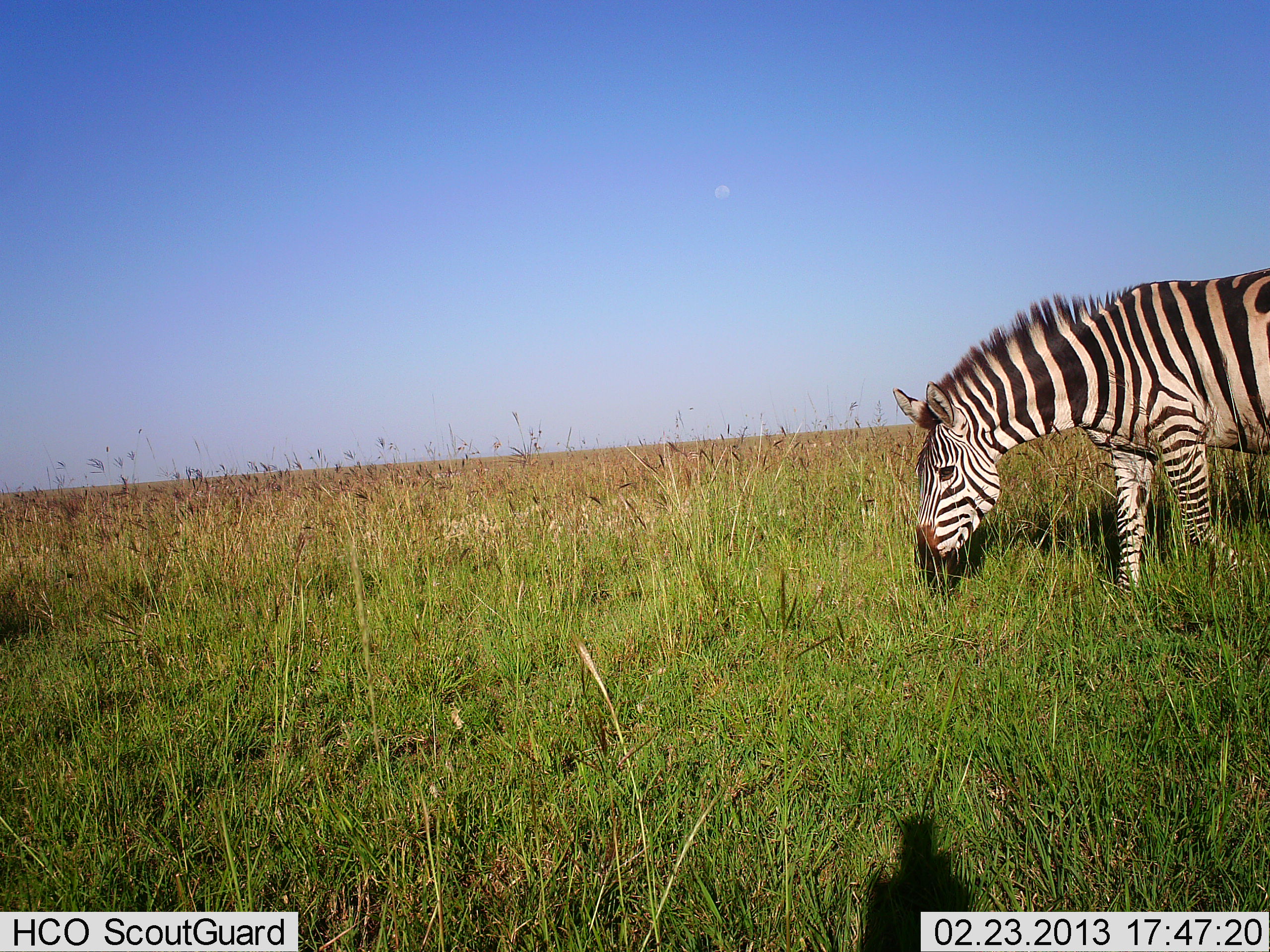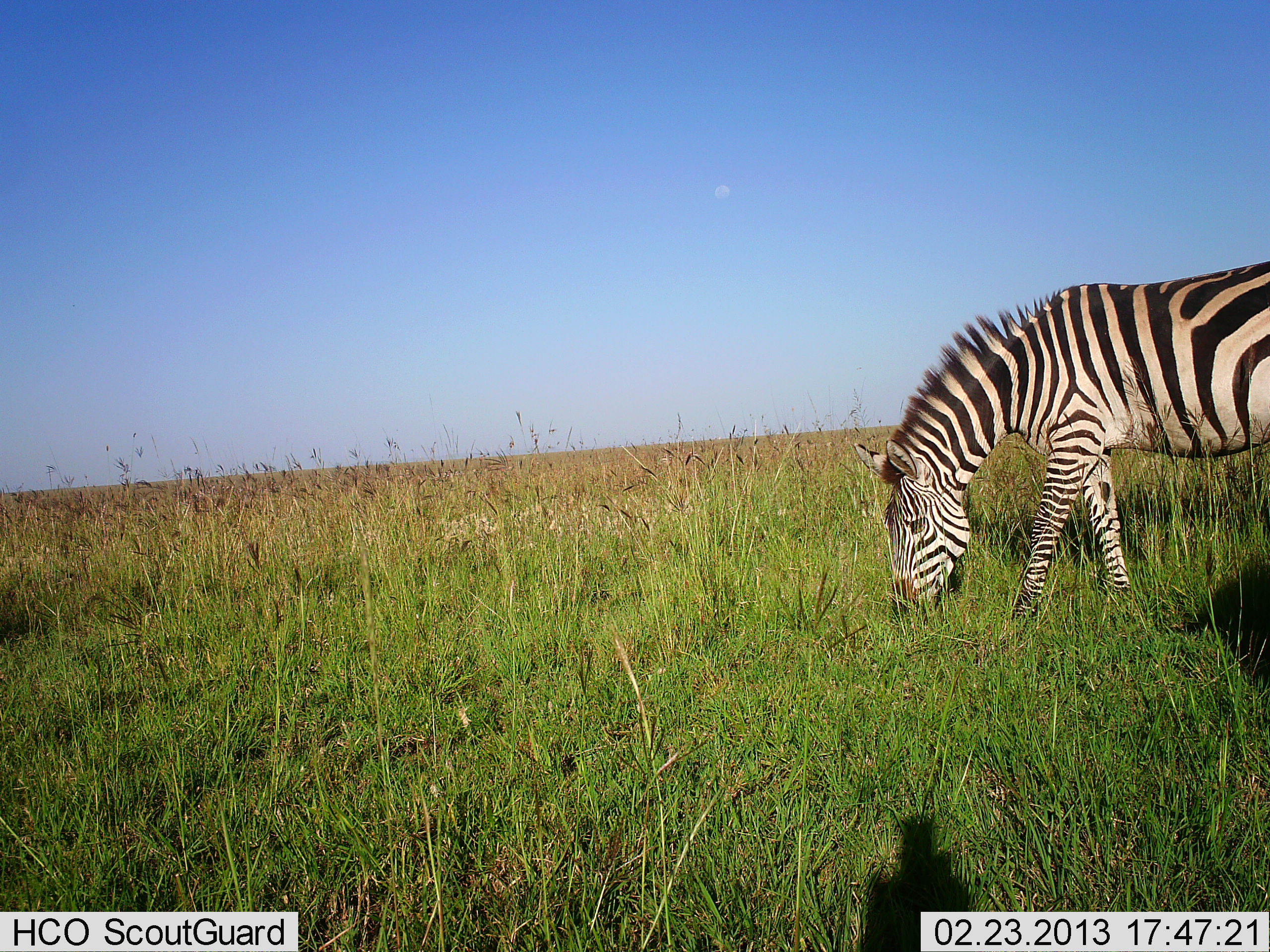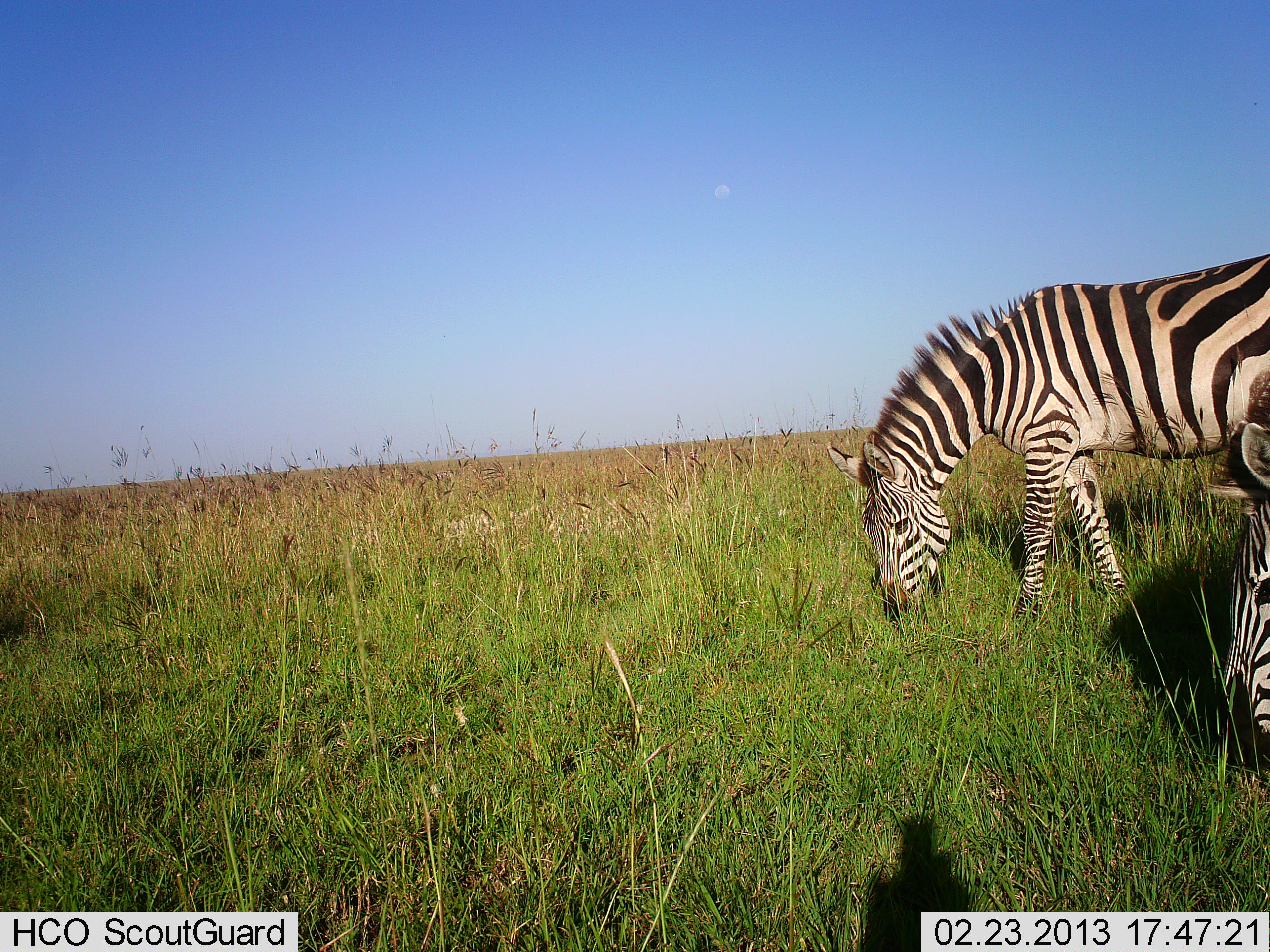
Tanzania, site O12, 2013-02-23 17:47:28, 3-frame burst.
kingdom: Animalia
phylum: Chordata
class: Mammalia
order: Perissodactyla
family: Equidae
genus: Equus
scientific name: Equus quagga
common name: plains zebra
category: zebra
Zebra (plains zebra) (Equus quagga), count 2. Behavior (volunteer vote fractions): standing 10%, resting 0%, moving 19%, interacting 0%. Young present (vote fraction): 0%. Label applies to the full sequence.